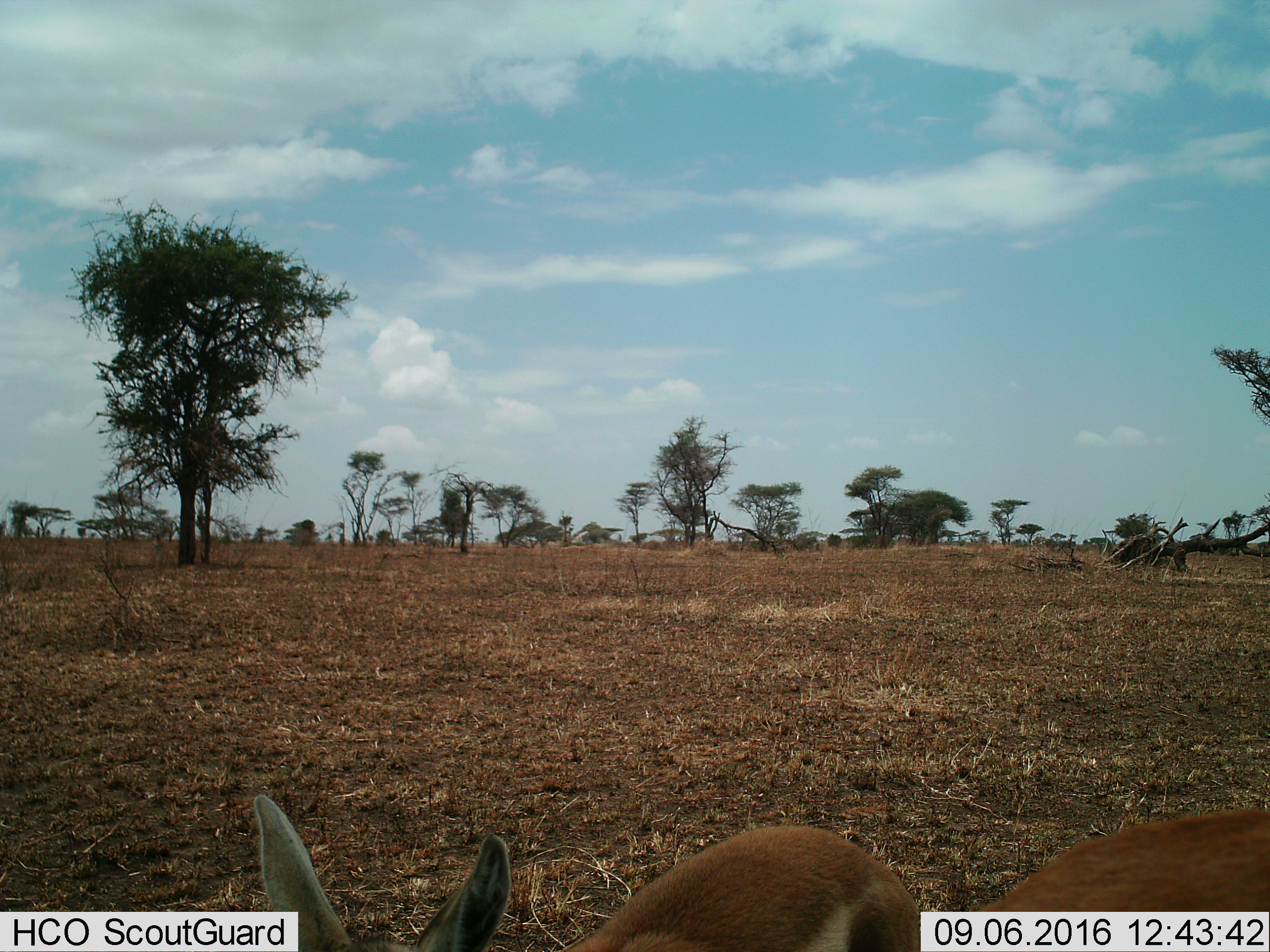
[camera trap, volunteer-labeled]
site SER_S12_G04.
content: unidentified animal